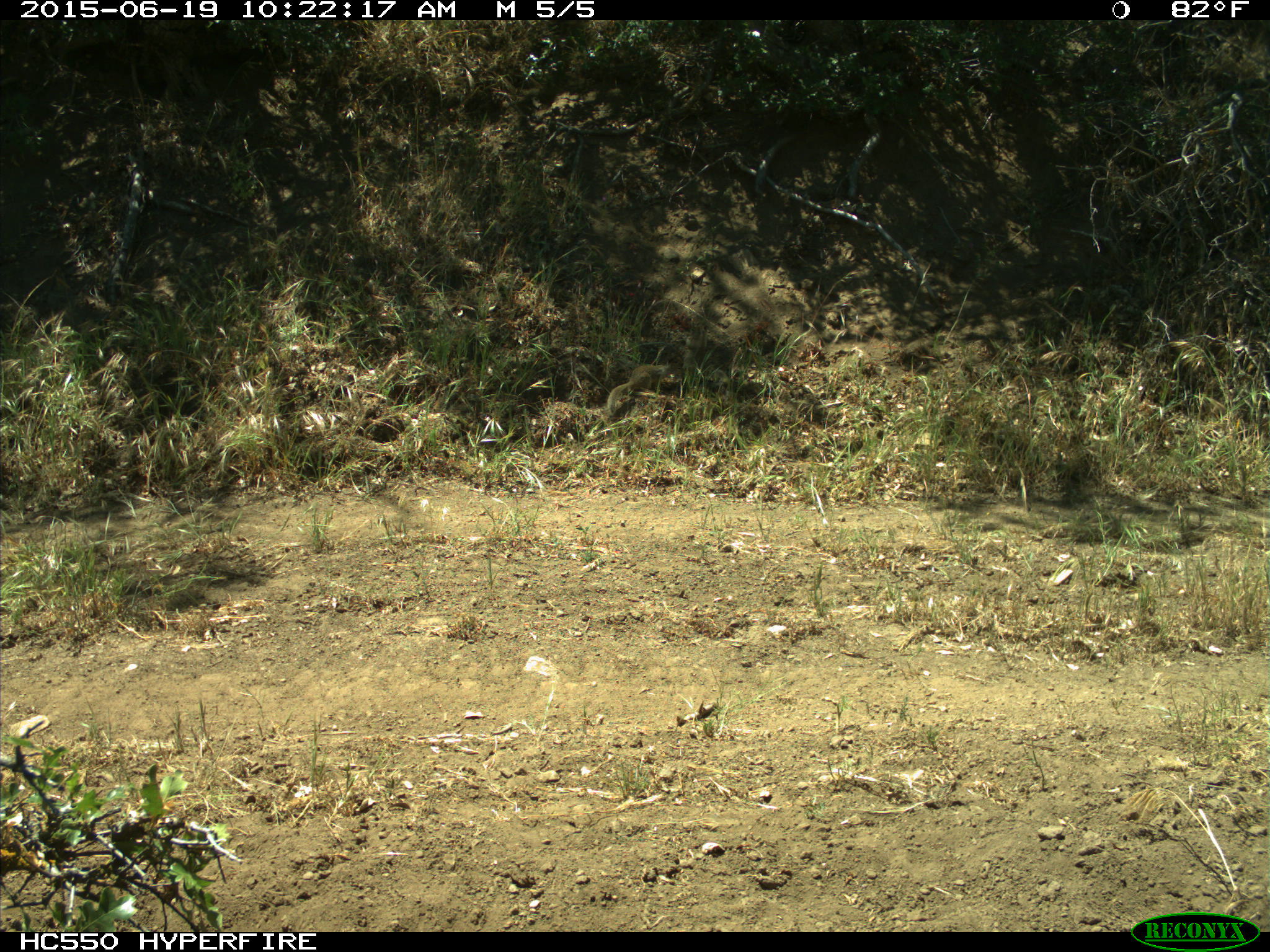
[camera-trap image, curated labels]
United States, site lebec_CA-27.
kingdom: Animalia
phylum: Chordata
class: Mammalia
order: Rodentia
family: Sciuridae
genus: Otospermophilus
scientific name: Otospermophilus beecheyi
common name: california ground squirrel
Otospermophilus beecheyi (california ground squirrel).